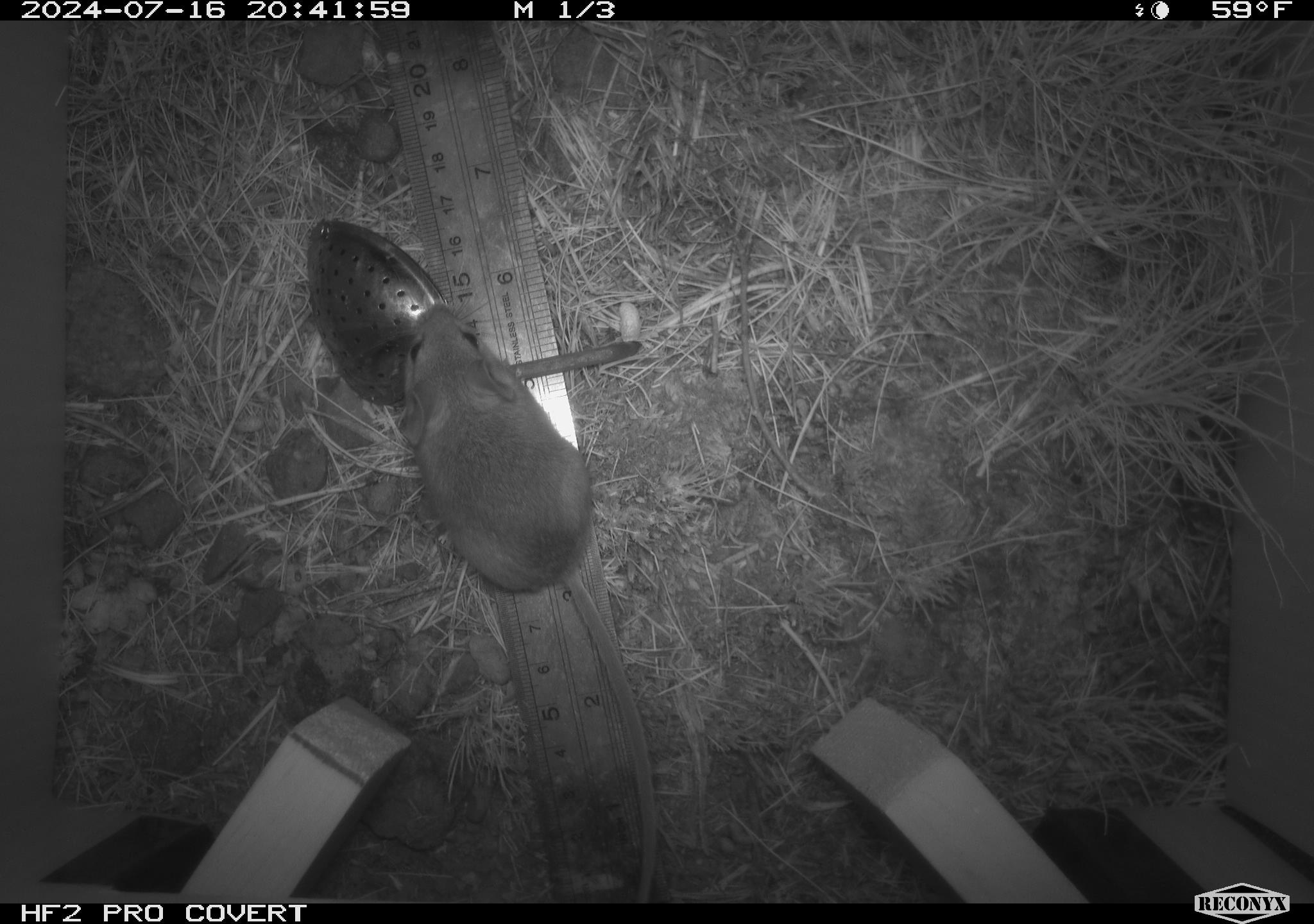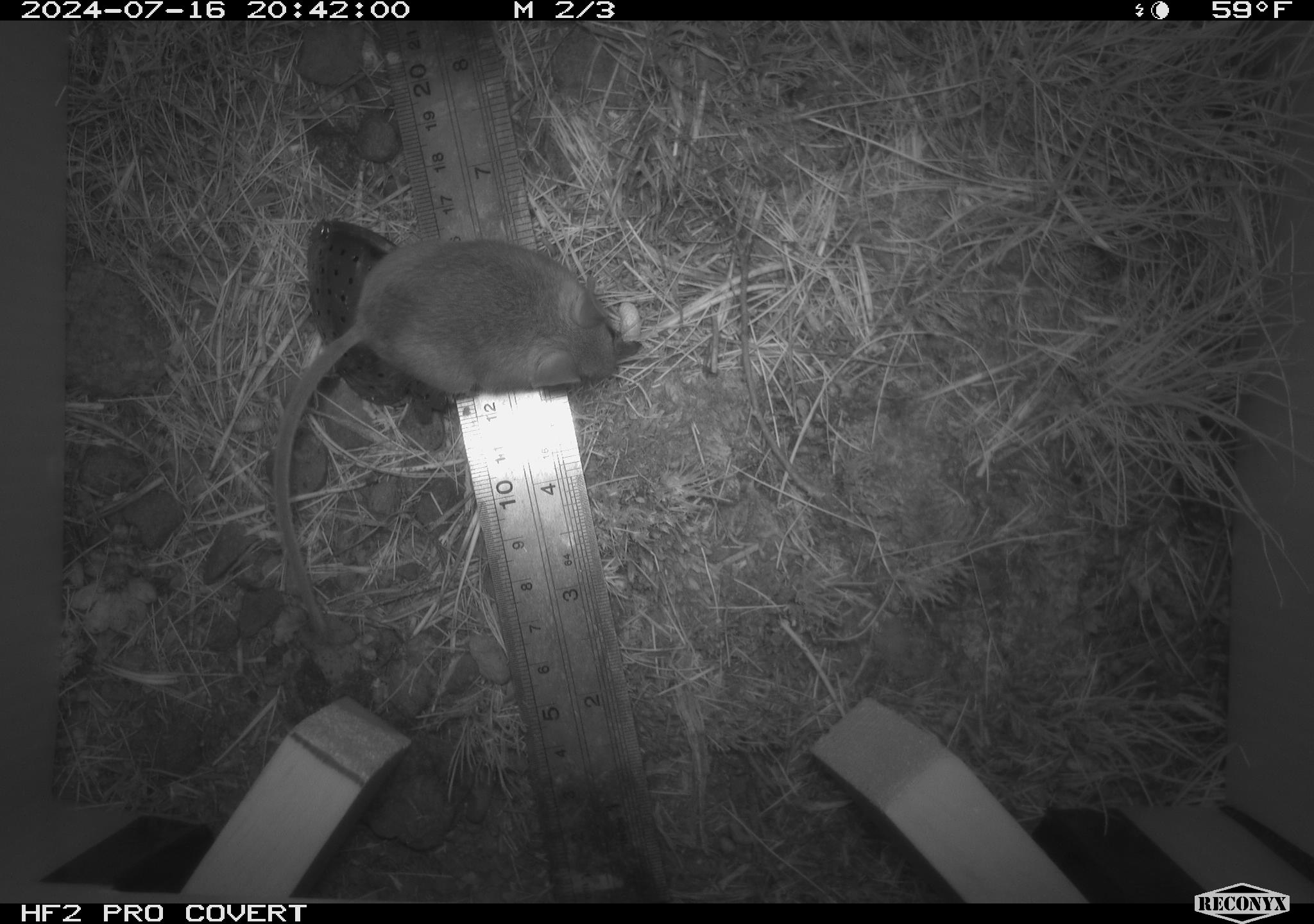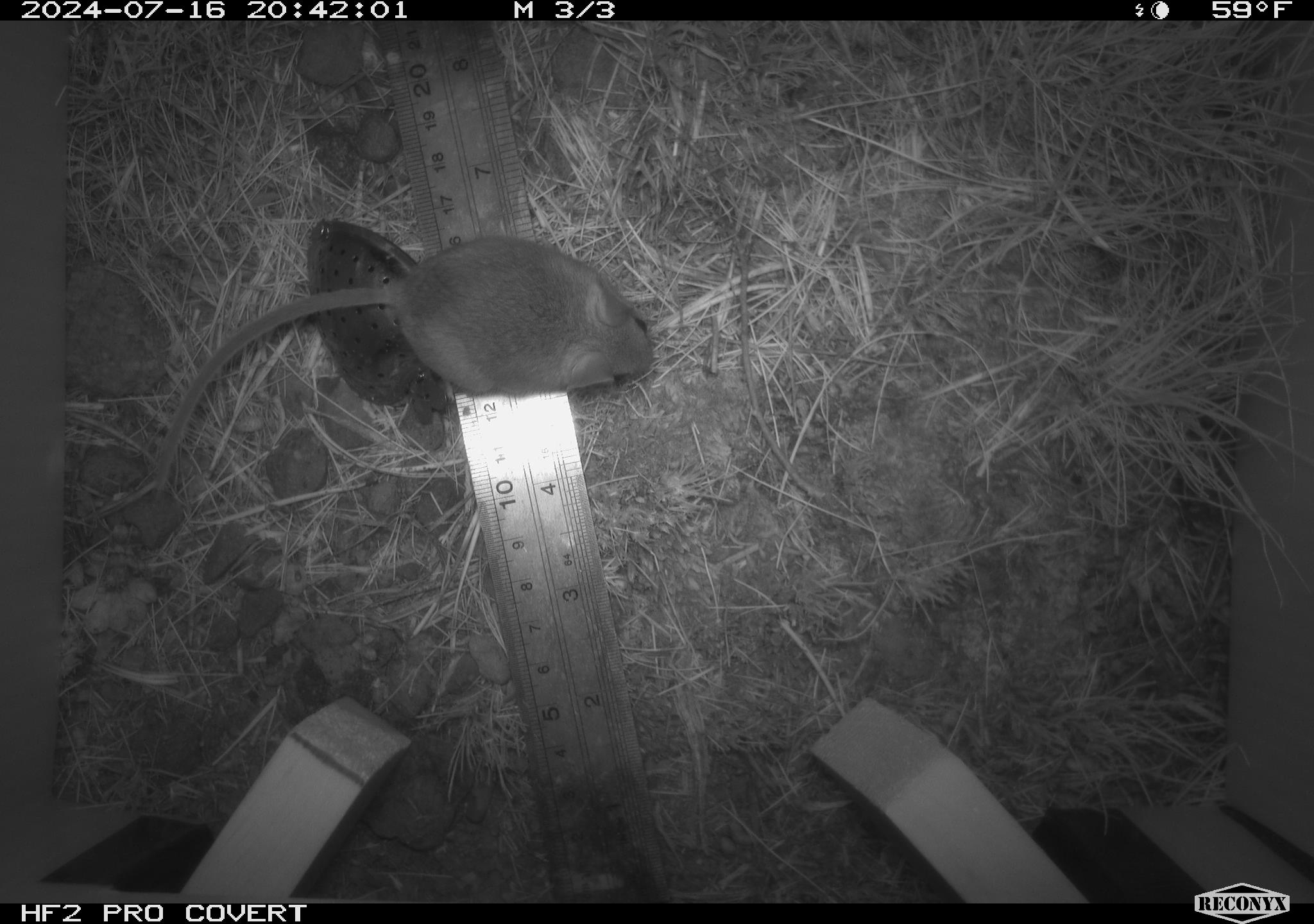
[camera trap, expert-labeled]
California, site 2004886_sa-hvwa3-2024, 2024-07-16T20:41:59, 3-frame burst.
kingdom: Animalia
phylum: Chordata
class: Mammalia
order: Rodentia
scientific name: Rodentia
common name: mouse species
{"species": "mouse species (Rodentia)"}